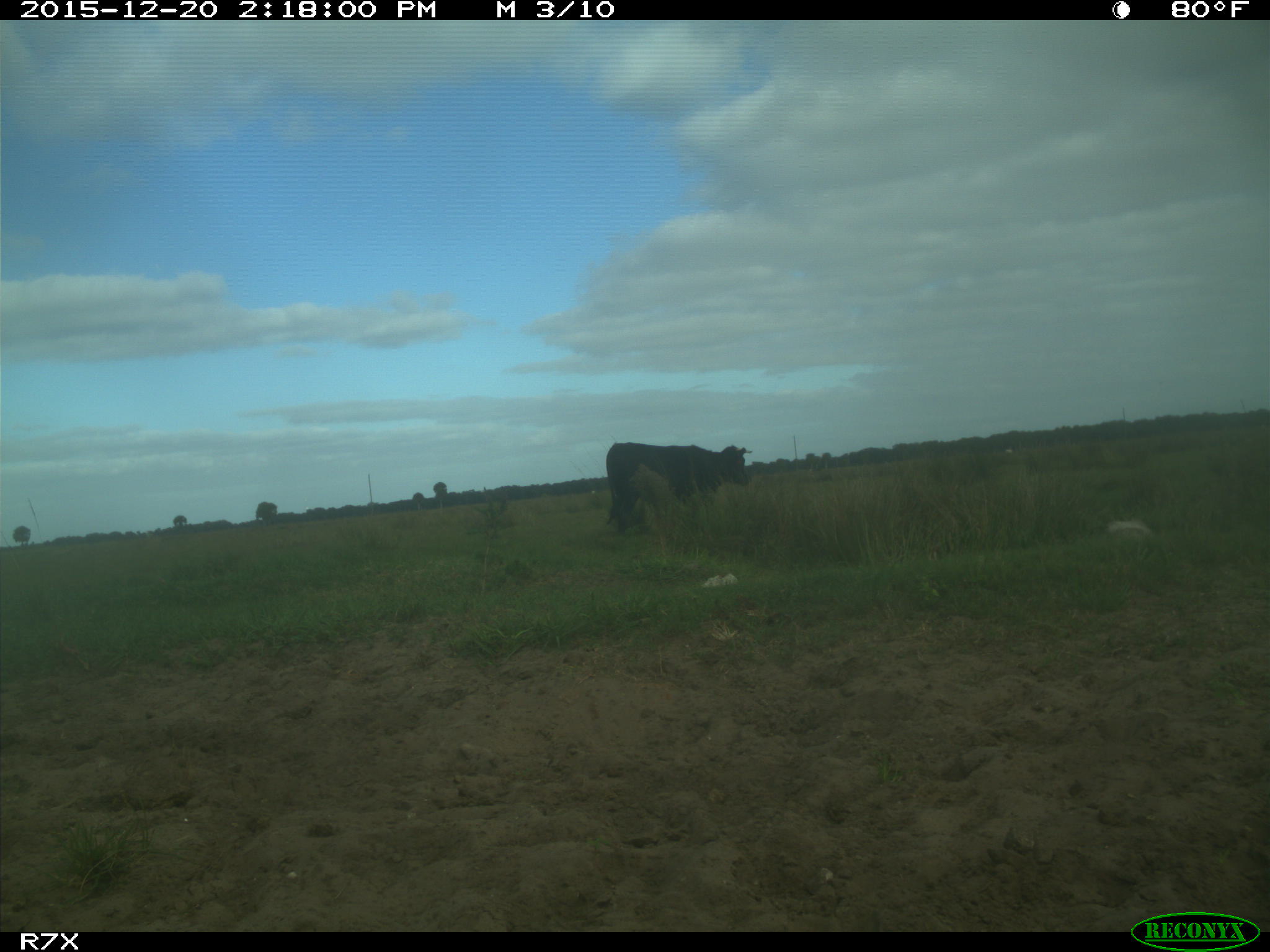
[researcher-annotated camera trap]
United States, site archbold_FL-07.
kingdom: Animalia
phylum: Chordata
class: Mammalia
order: Artiodactyla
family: Bovidae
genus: Bos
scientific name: Bos taurus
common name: domestic cow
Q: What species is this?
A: Bos taurus (domestic cow).